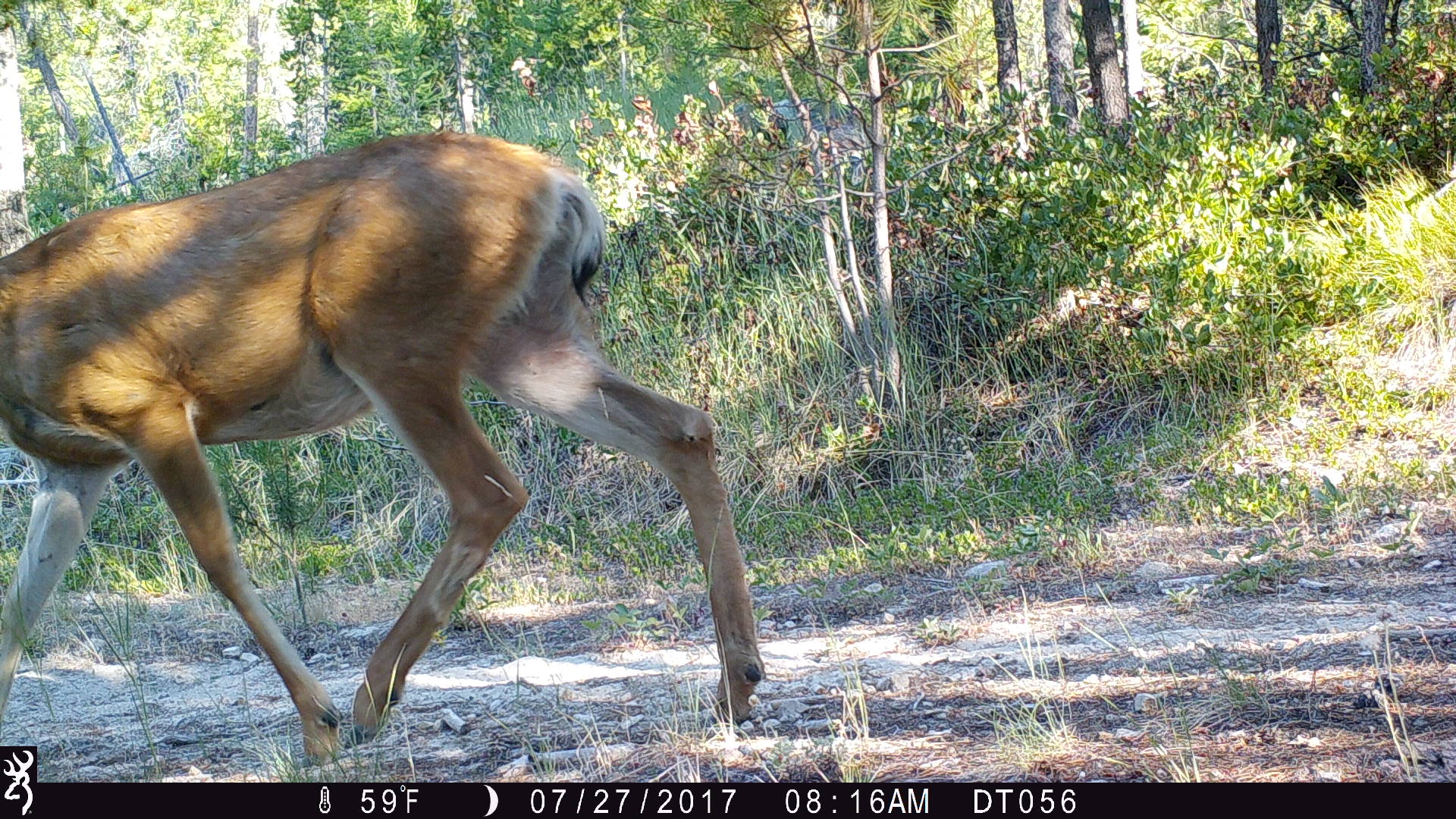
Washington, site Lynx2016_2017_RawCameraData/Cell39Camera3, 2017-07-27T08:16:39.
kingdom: Animalia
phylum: Chordata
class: Mammalia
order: Artiodactyla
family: Cervidae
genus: Odocoileus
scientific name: Odocoileus hemionus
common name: mule deer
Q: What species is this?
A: Odocoileus hemionus (mule deer).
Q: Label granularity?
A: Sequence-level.